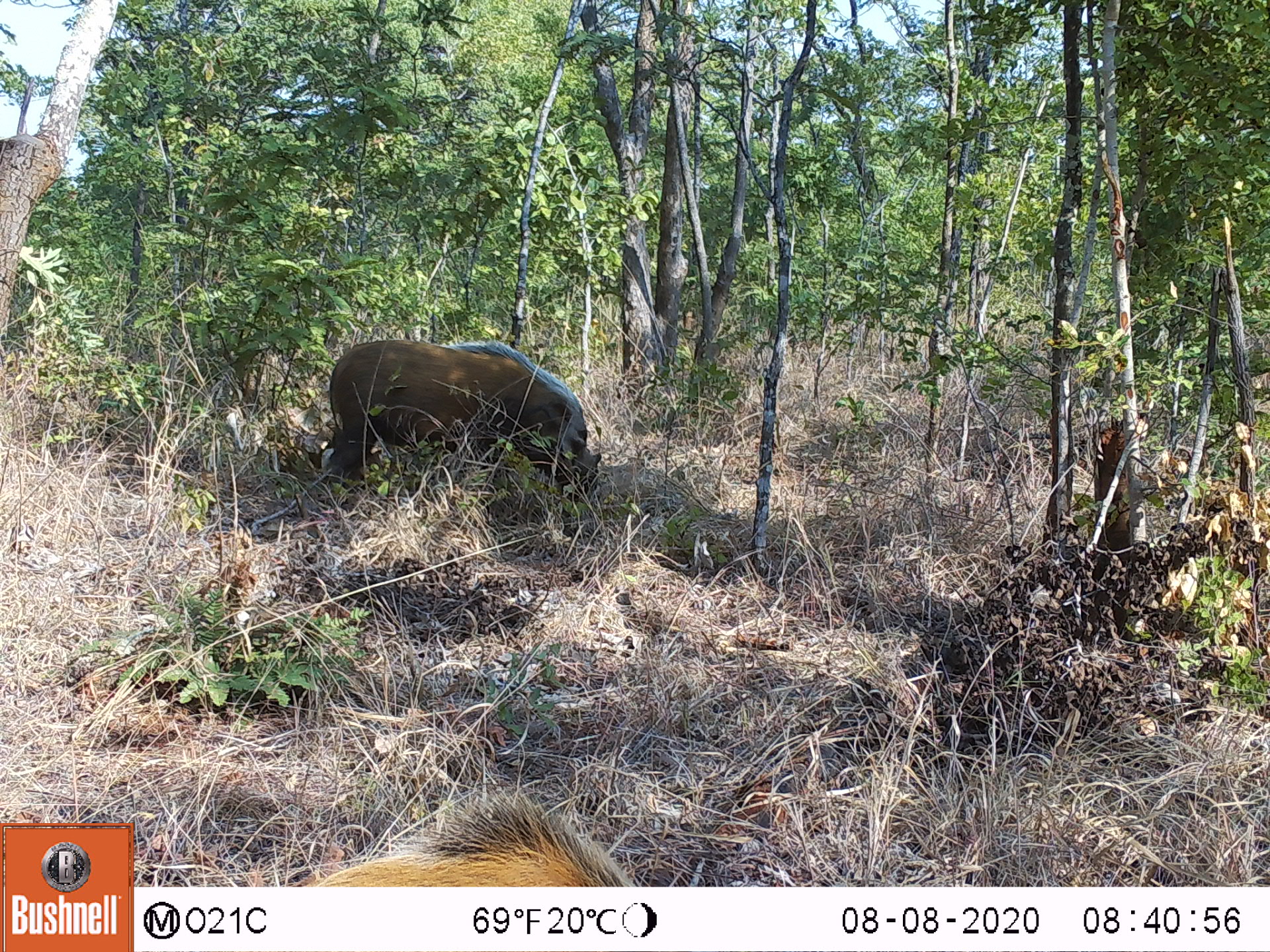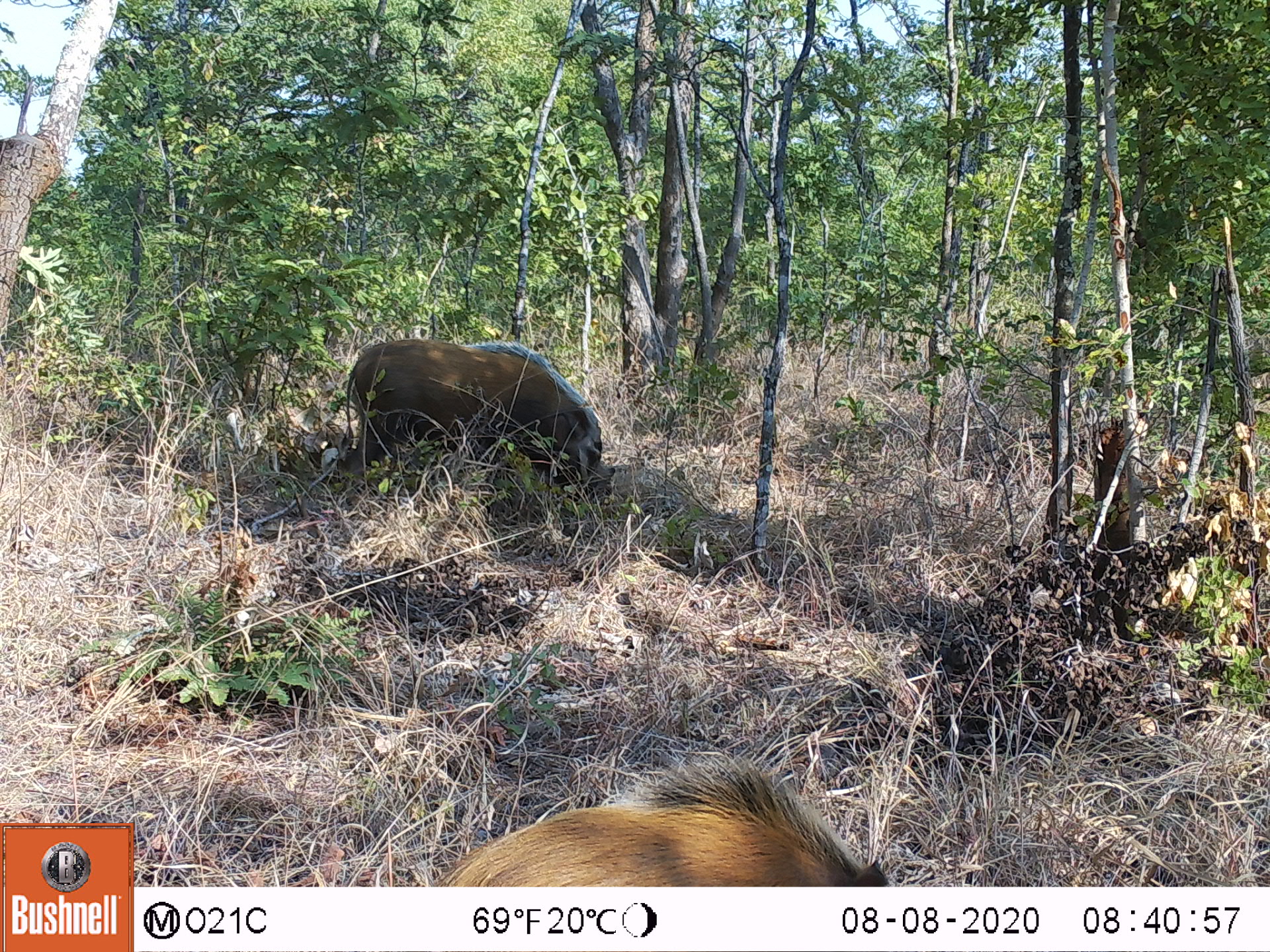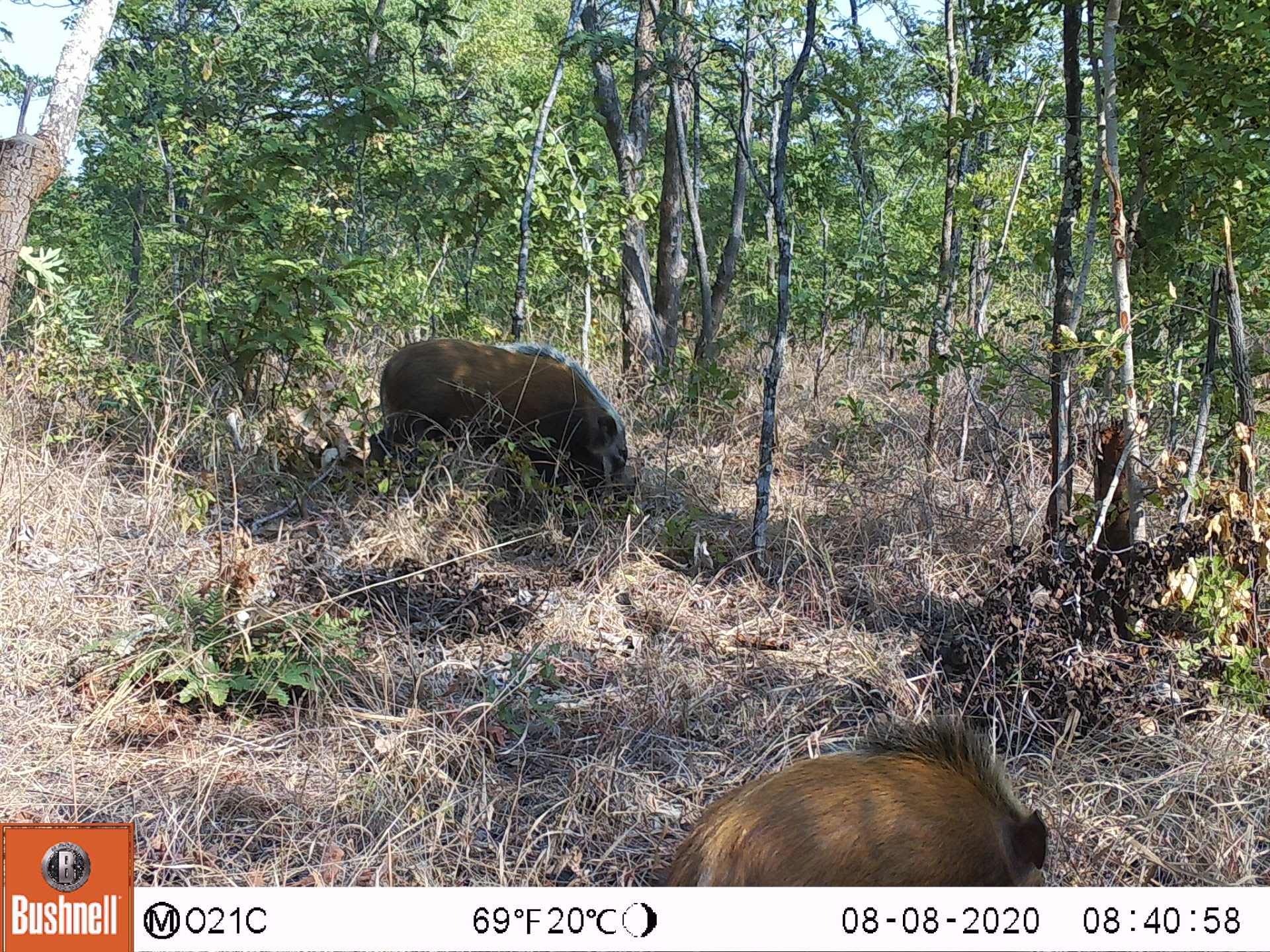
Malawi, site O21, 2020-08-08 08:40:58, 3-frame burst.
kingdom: Animalia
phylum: Chordata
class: Mammalia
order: Artiodactyla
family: Suidae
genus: Potamochoerus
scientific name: Potamochoerus larvatus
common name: bushpig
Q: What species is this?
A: Bushpig (Potamochoerus larvatus).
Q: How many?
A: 2.